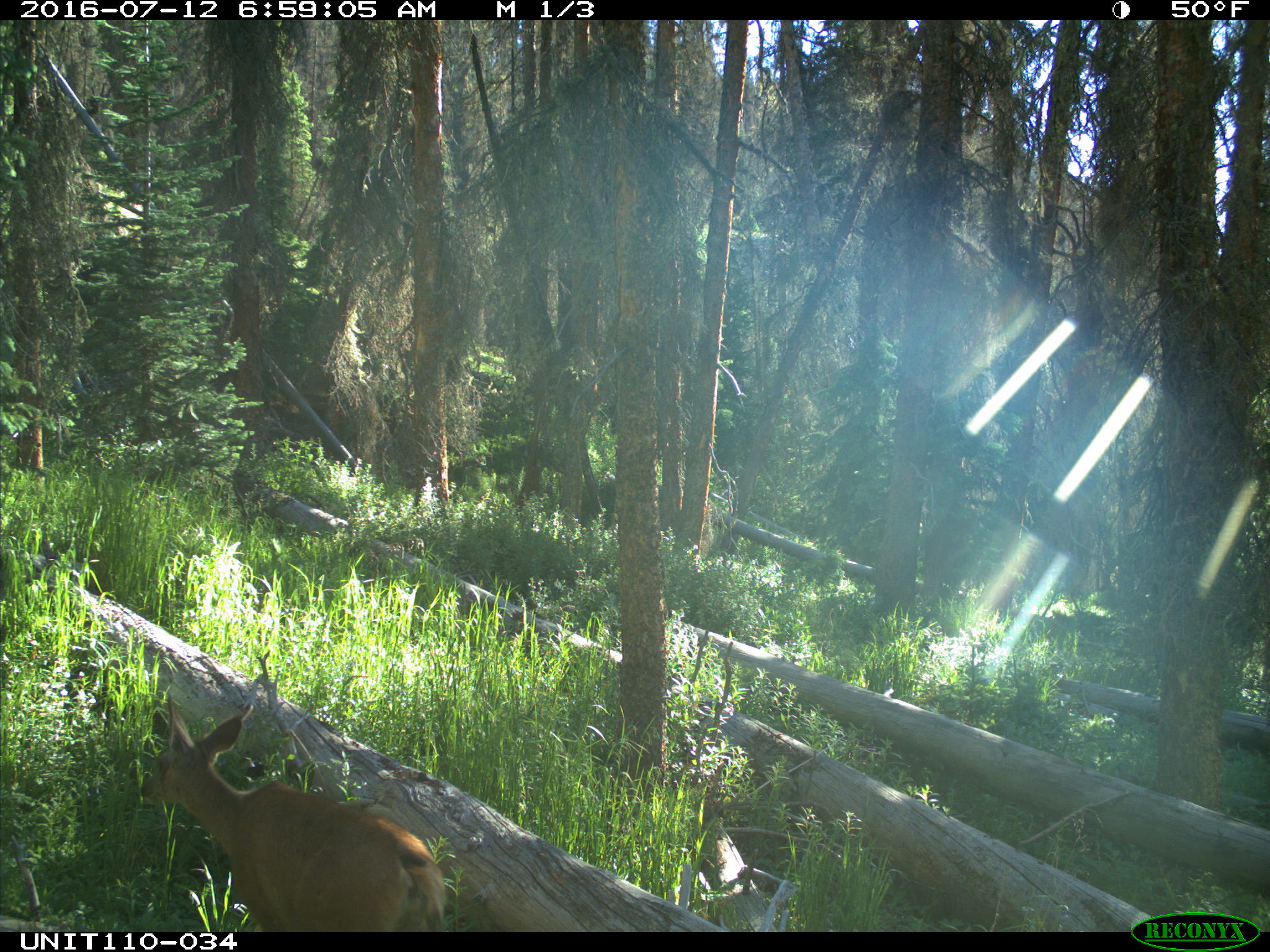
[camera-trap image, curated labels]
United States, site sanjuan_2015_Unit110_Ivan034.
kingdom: Animalia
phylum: Chordata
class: Mammalia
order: Artiodactyla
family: Cervidae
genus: Odocoileus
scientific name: Odocoileus hemionus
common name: mule deer